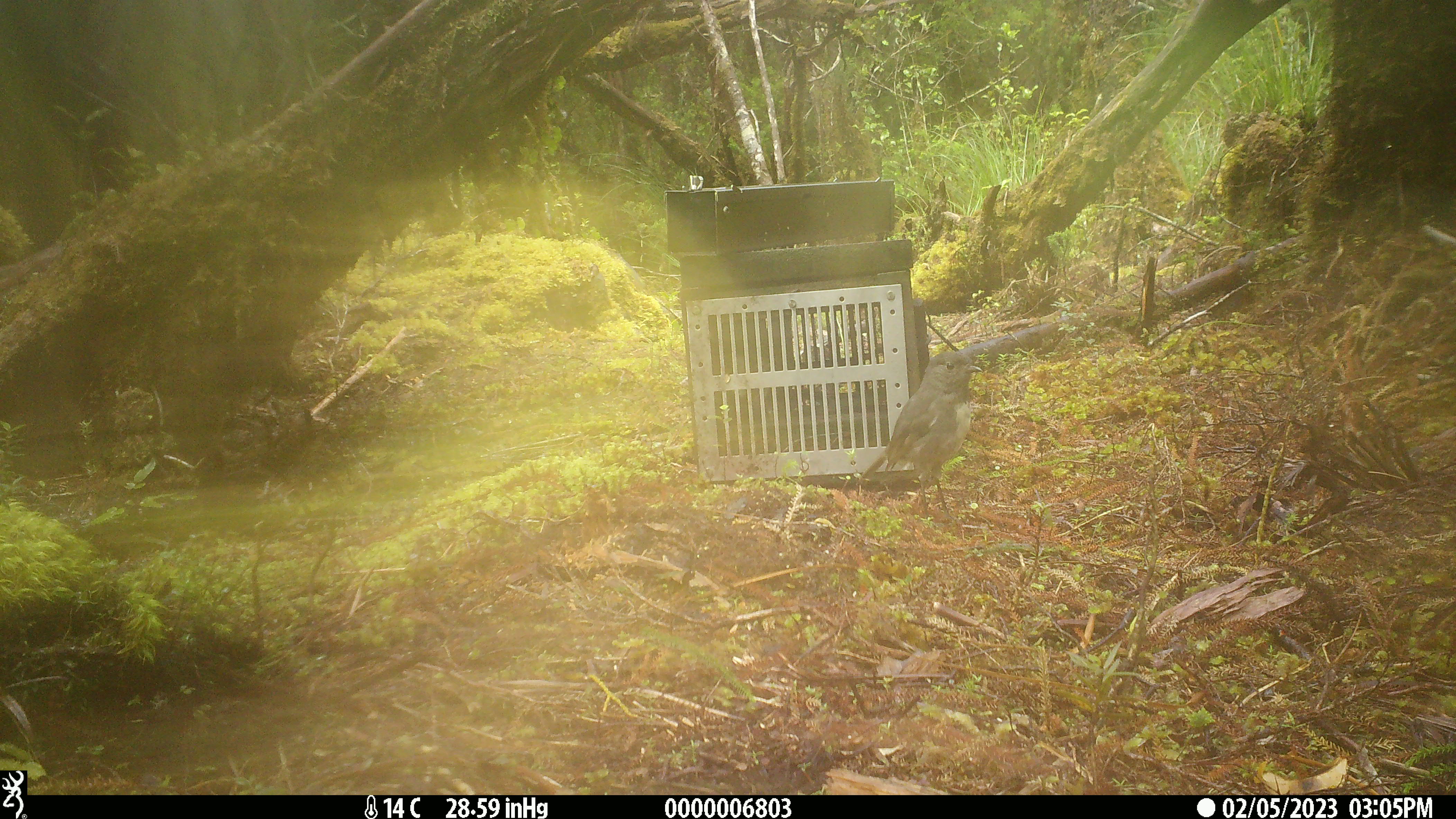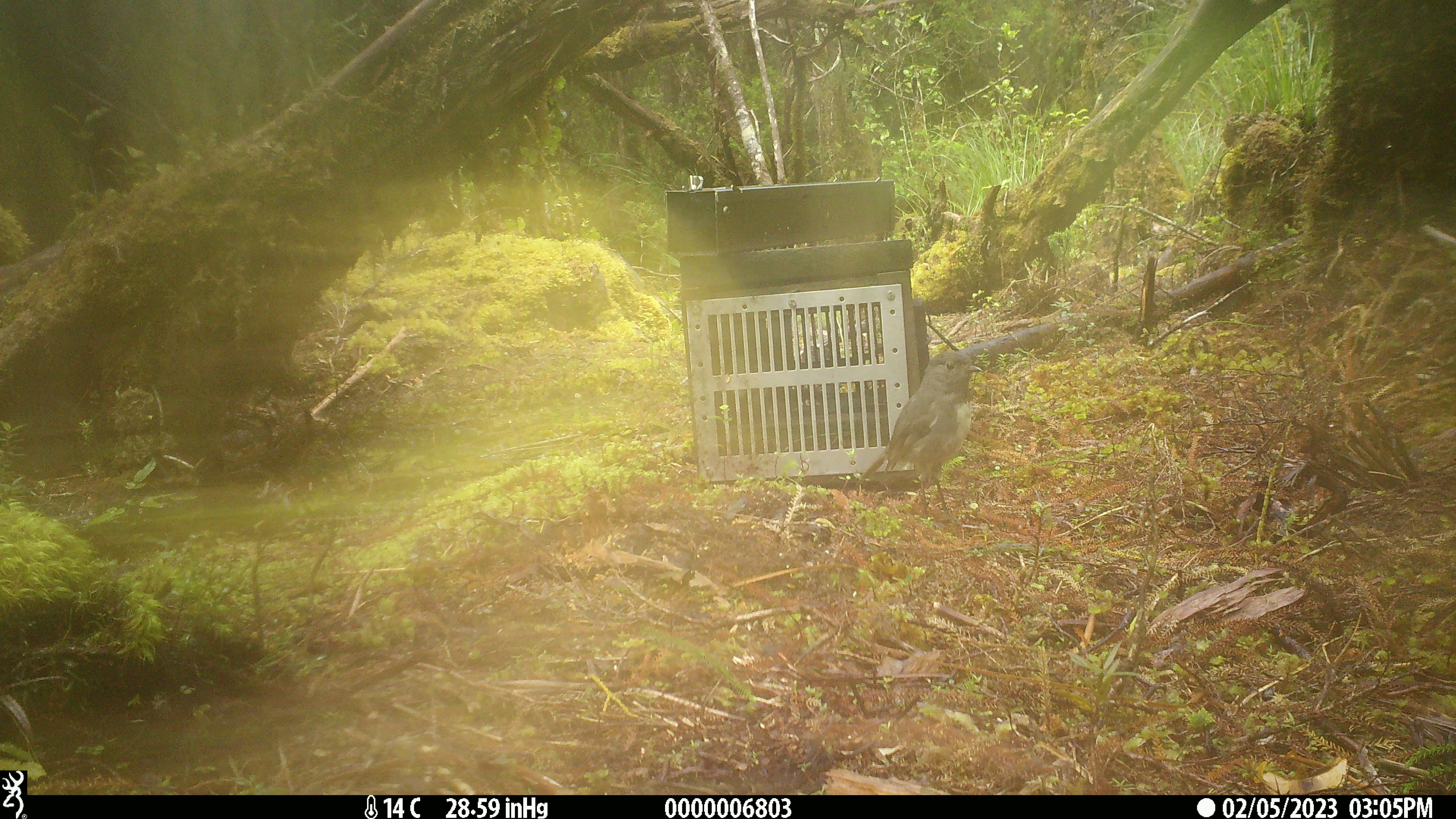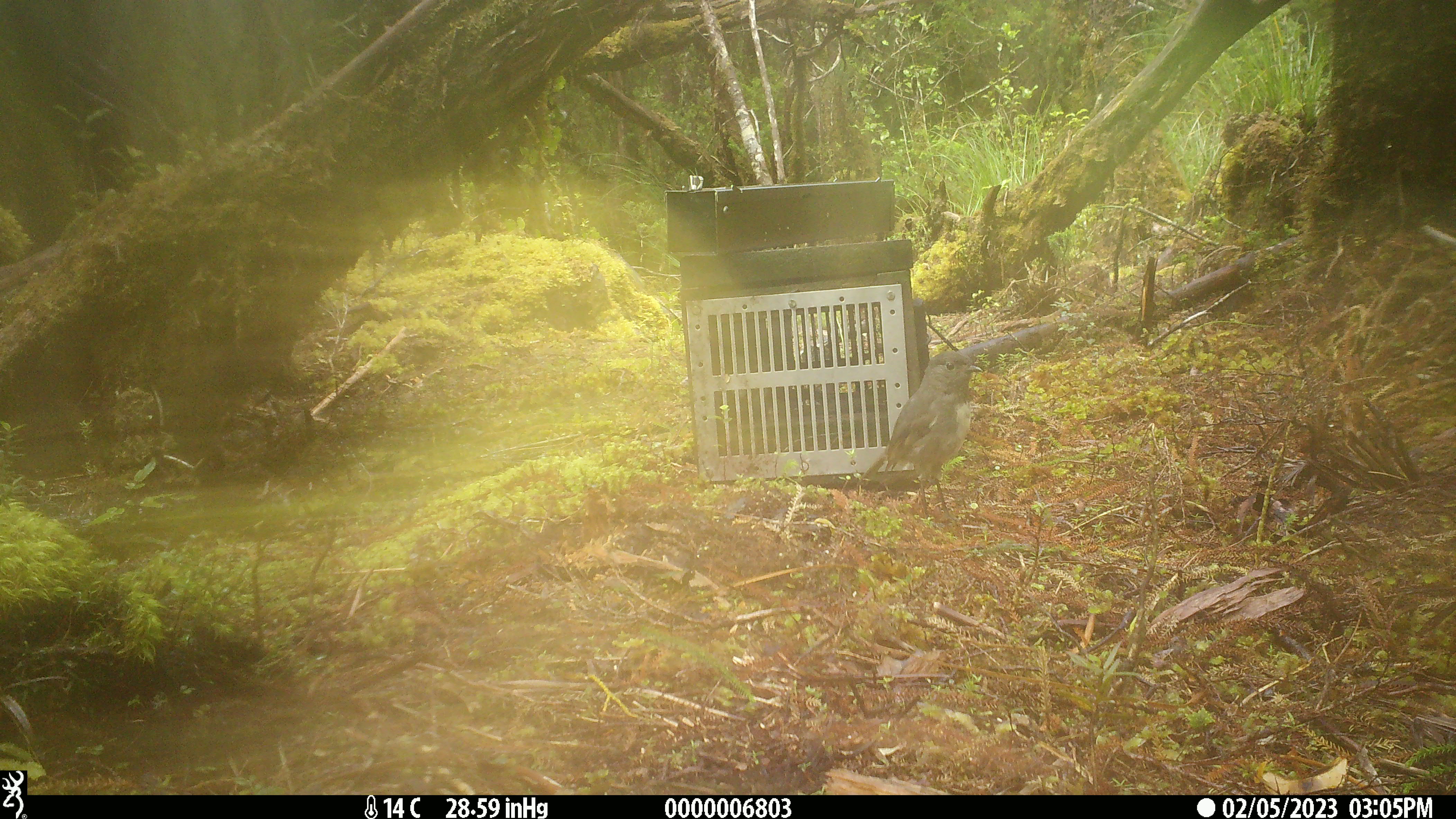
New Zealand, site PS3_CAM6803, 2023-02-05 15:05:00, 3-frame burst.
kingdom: Animalia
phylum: Chordata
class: Aves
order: Passeriformes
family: Petroicidae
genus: Petroica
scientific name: Petroica australis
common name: new zealand robin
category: robin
Robin (new zealand robin) (Petroica australis).